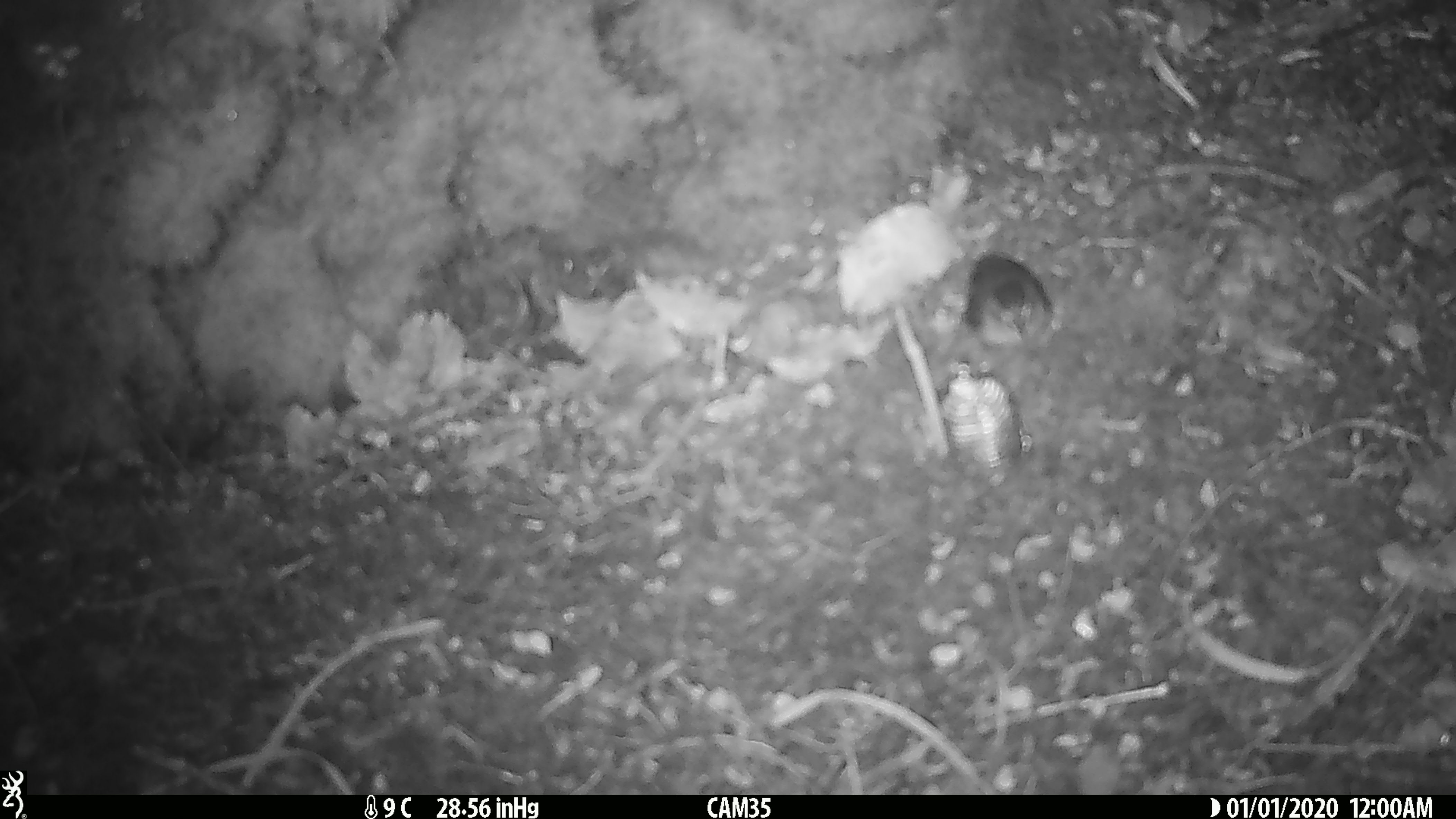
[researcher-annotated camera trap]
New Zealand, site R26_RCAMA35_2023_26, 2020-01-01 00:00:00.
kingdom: Animalia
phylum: Chordata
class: Aves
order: Passeriformes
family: Acanthisittidae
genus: Acanthisitta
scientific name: Acanthisitta chloris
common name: rifleman